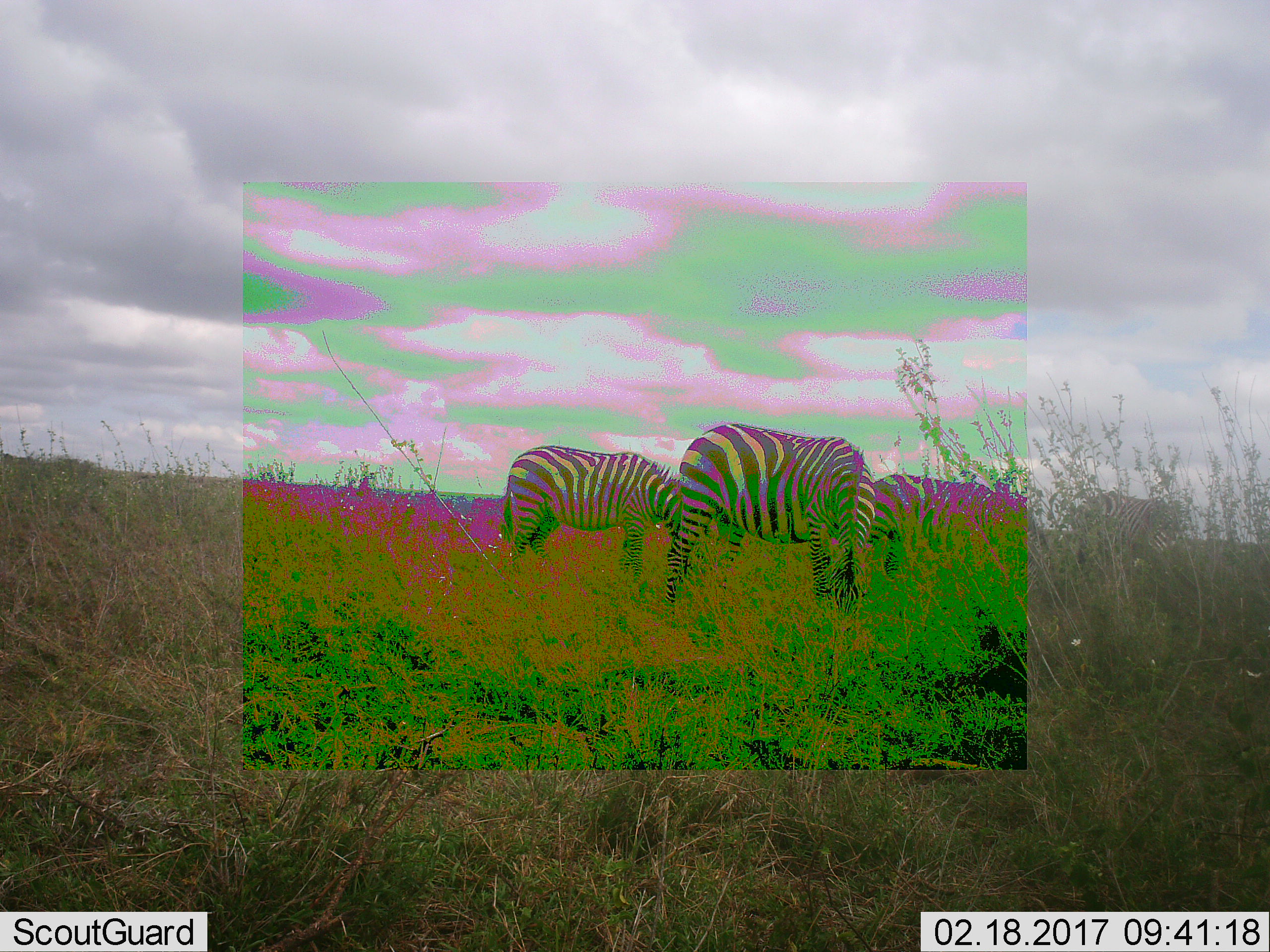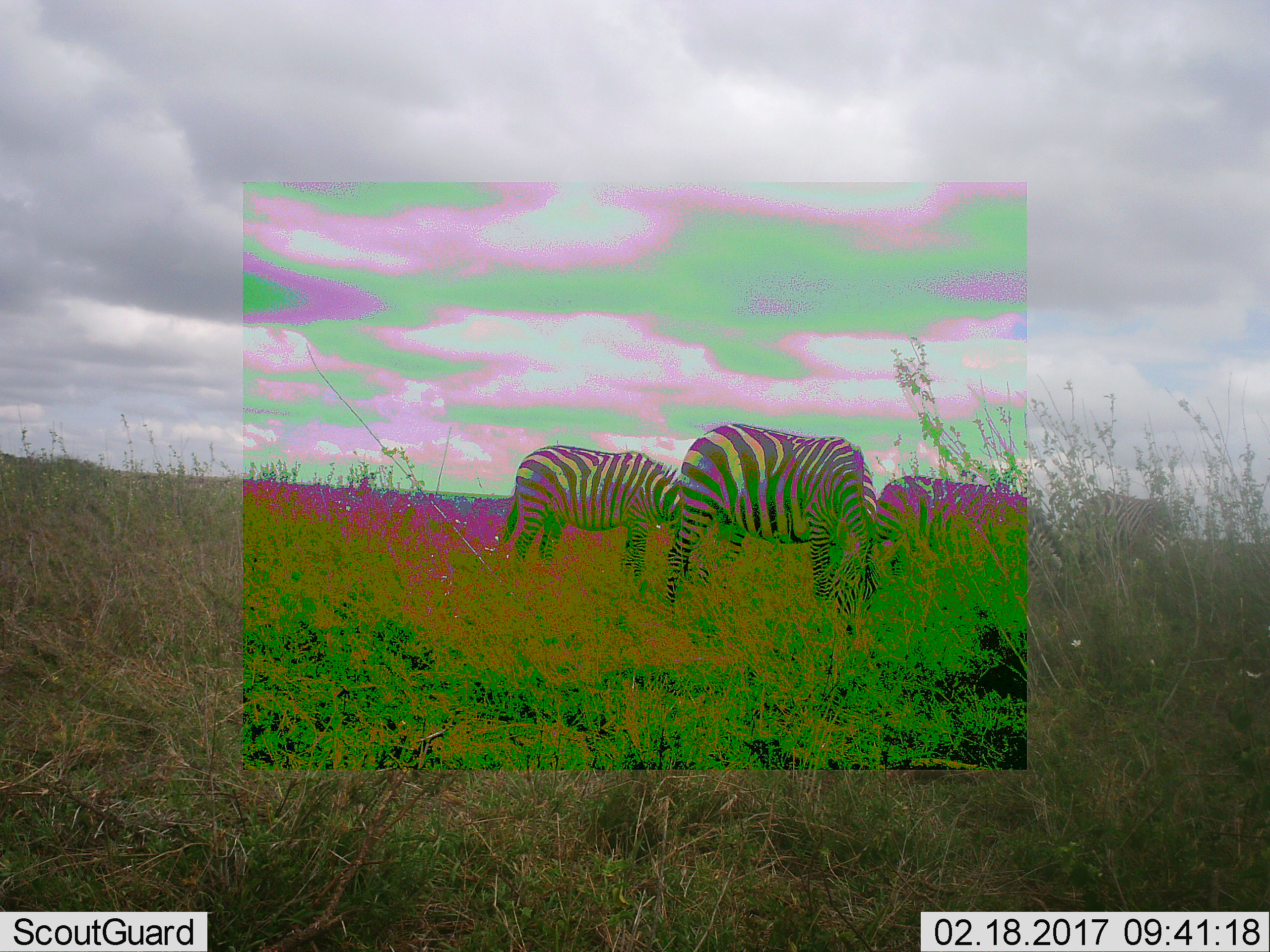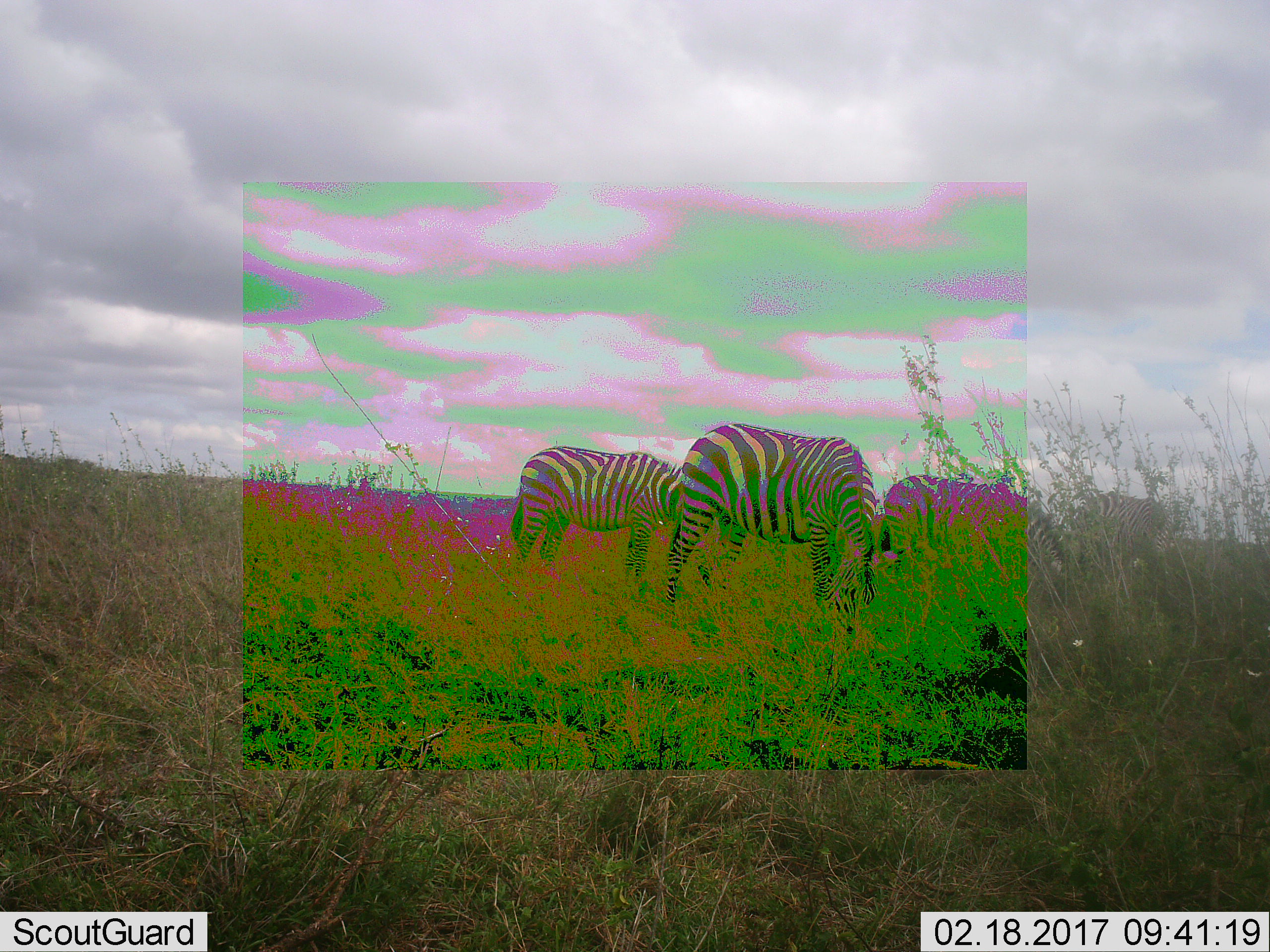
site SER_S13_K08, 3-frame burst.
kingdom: Animalia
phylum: Chordata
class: Mammalia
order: Perissodactyla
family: Equidae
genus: Equus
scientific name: Equus quagga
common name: plains zebra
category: zebraplains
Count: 4.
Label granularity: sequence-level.